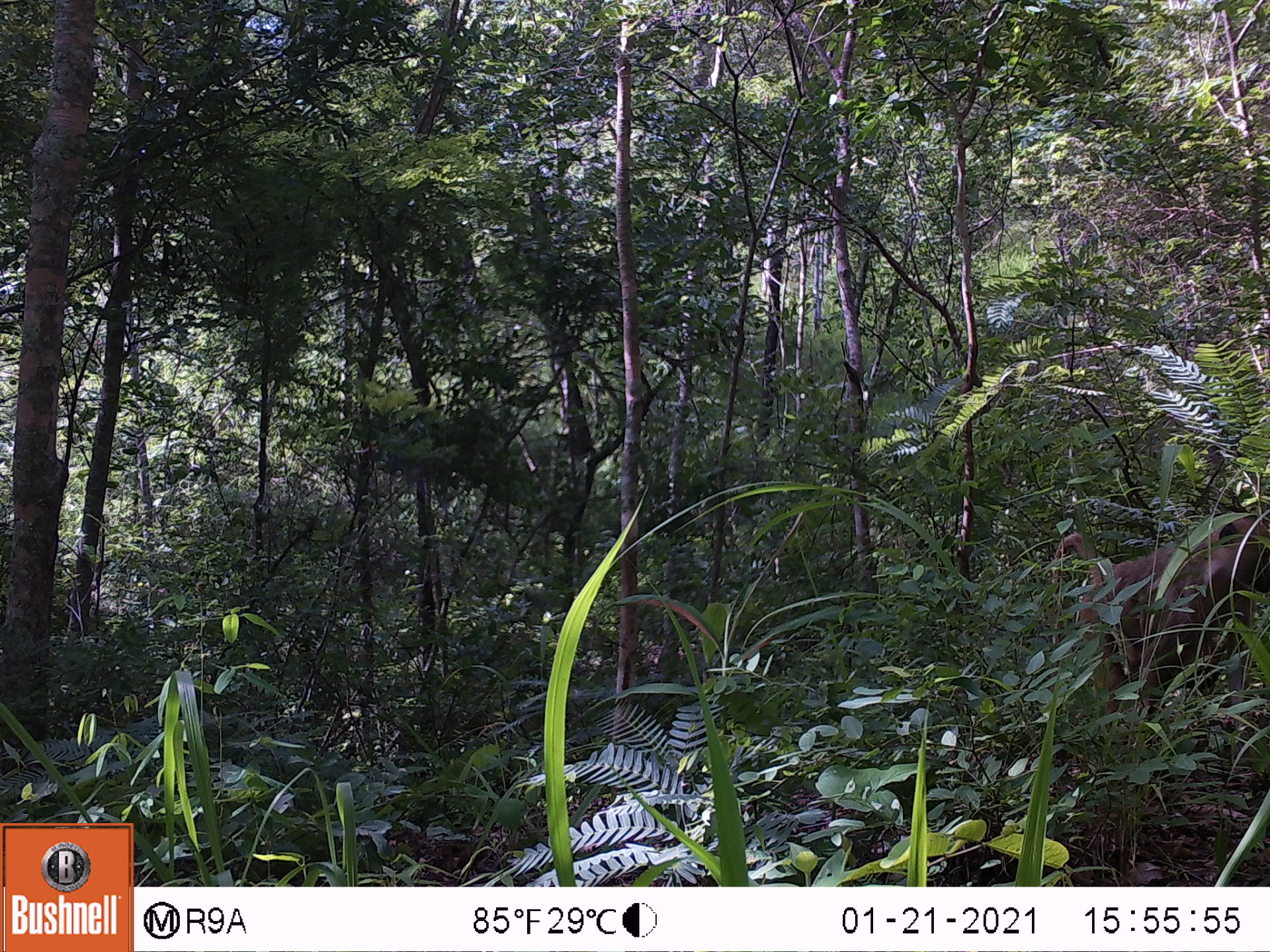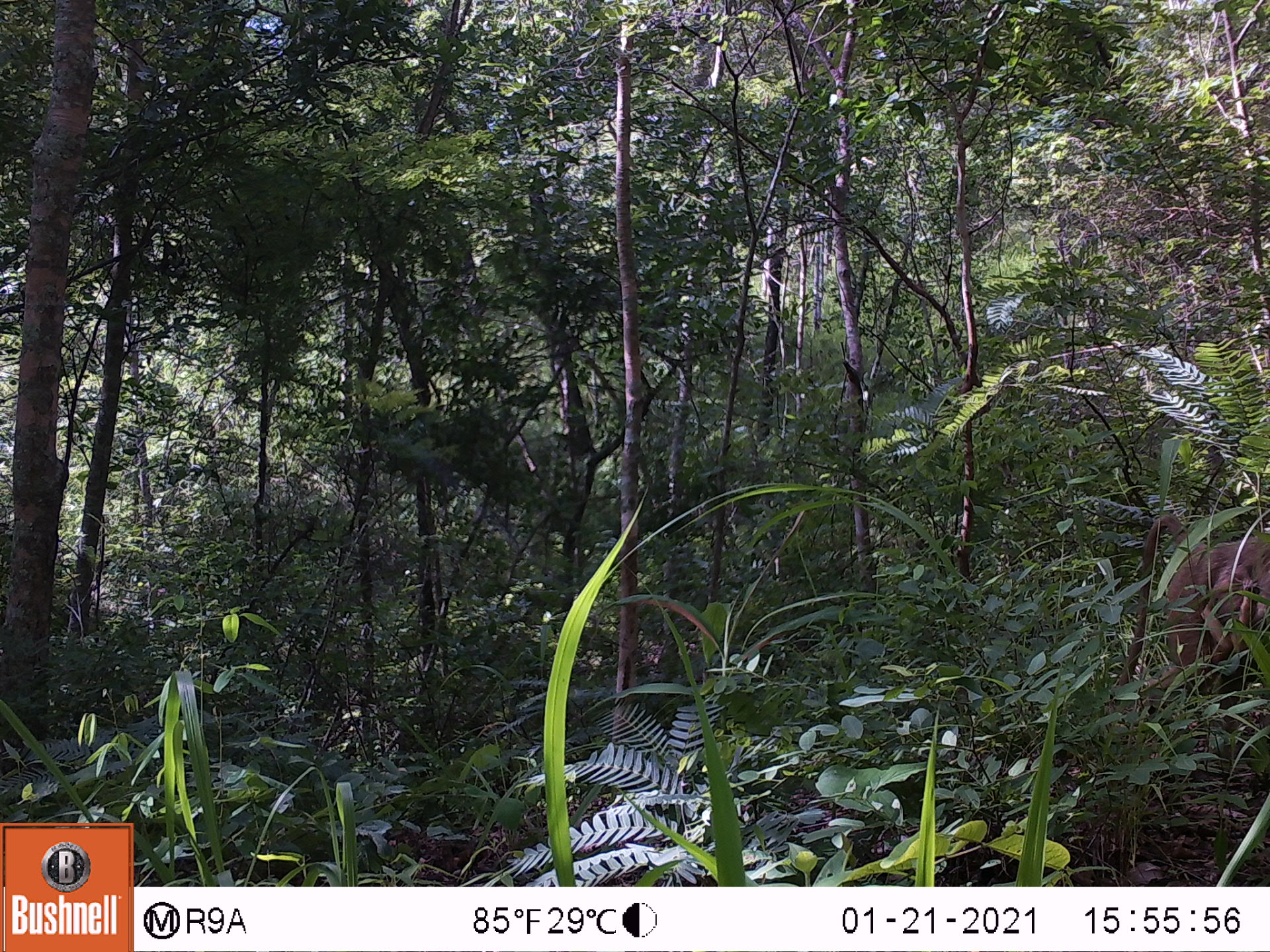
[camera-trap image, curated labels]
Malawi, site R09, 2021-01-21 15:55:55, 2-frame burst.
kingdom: Animalia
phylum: Chordata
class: Mammalia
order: Primates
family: Cercopithecidae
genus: Papio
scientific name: Papio cynocephalus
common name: yellow baboon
Yellow baboon (Papio cynocephalus), count 1.